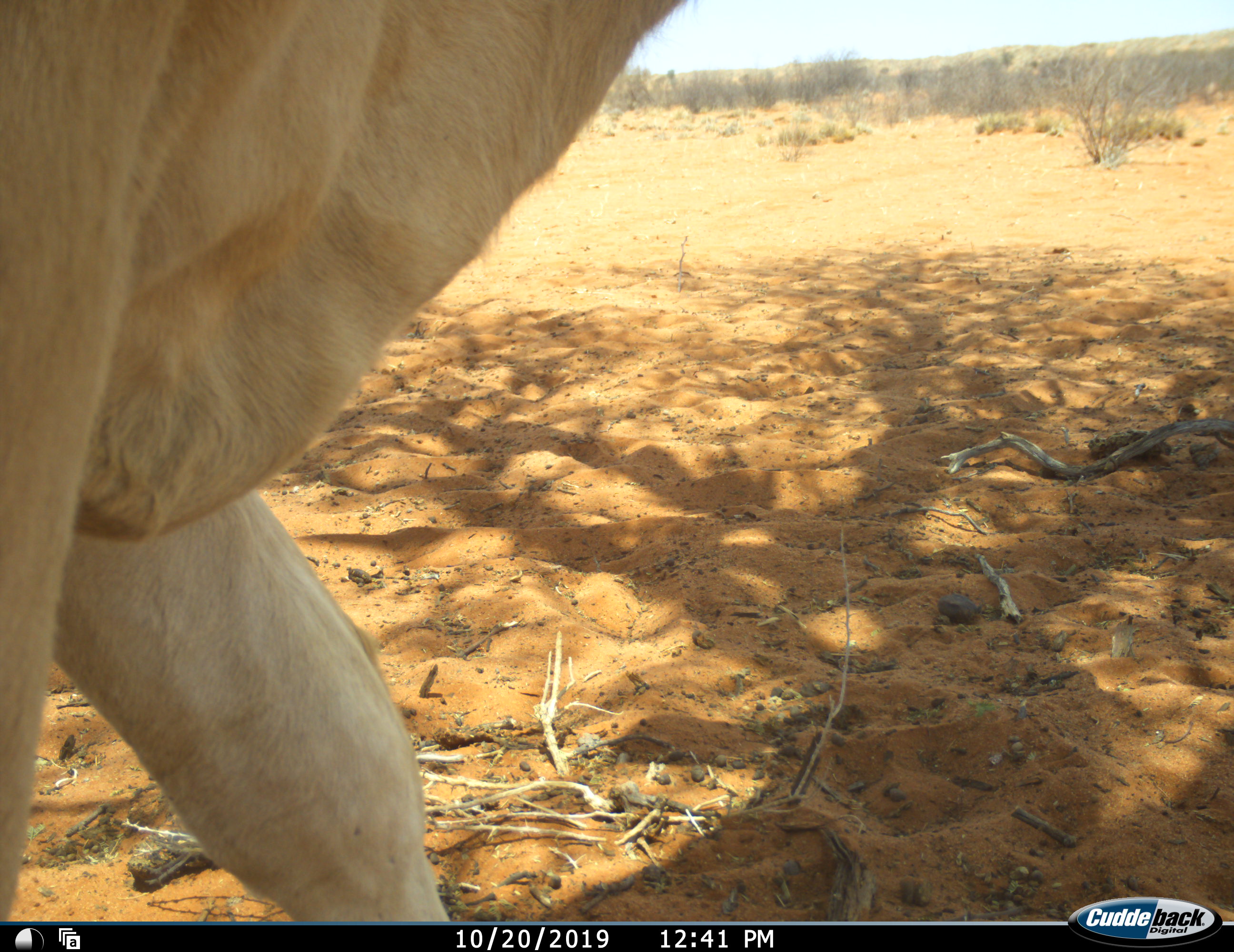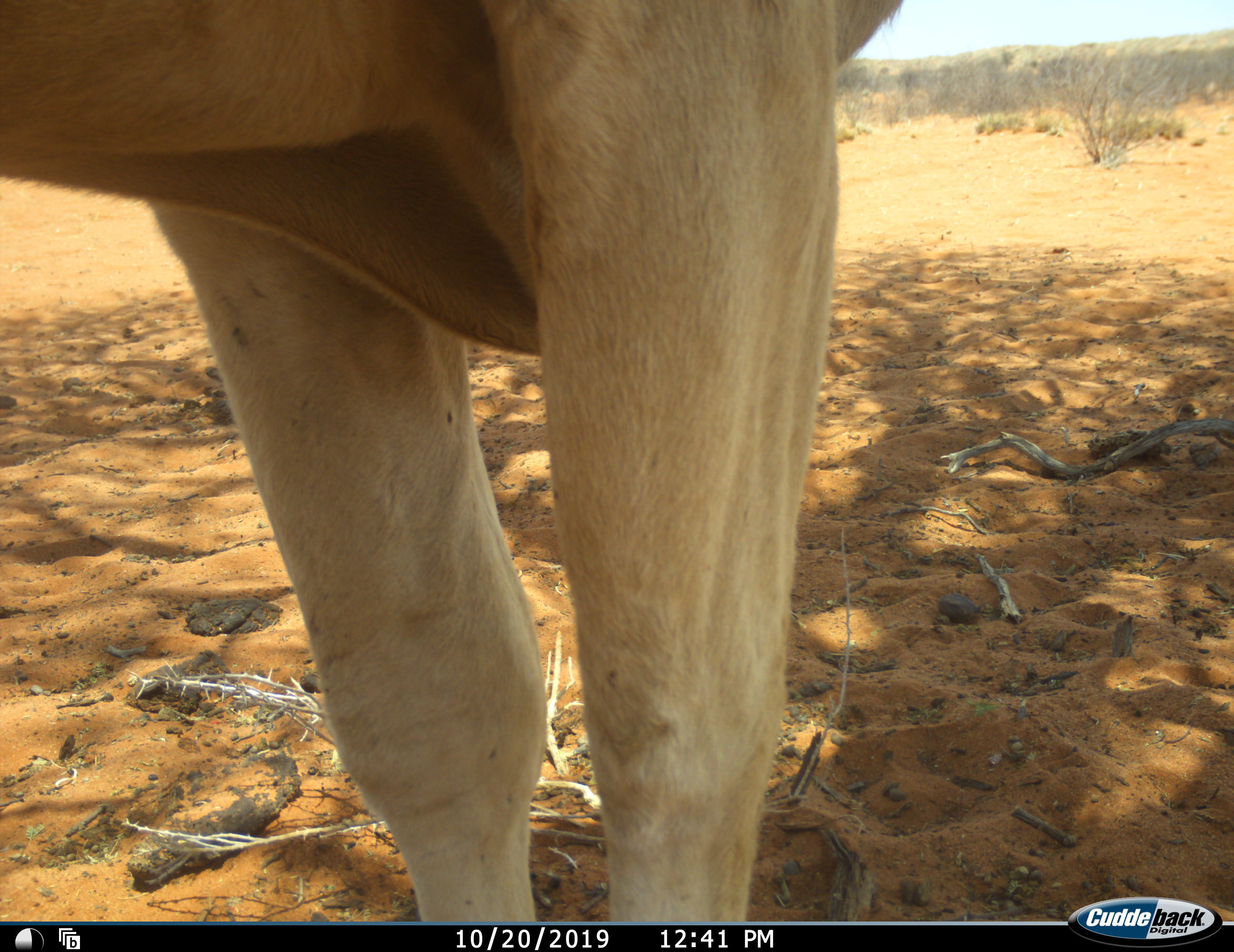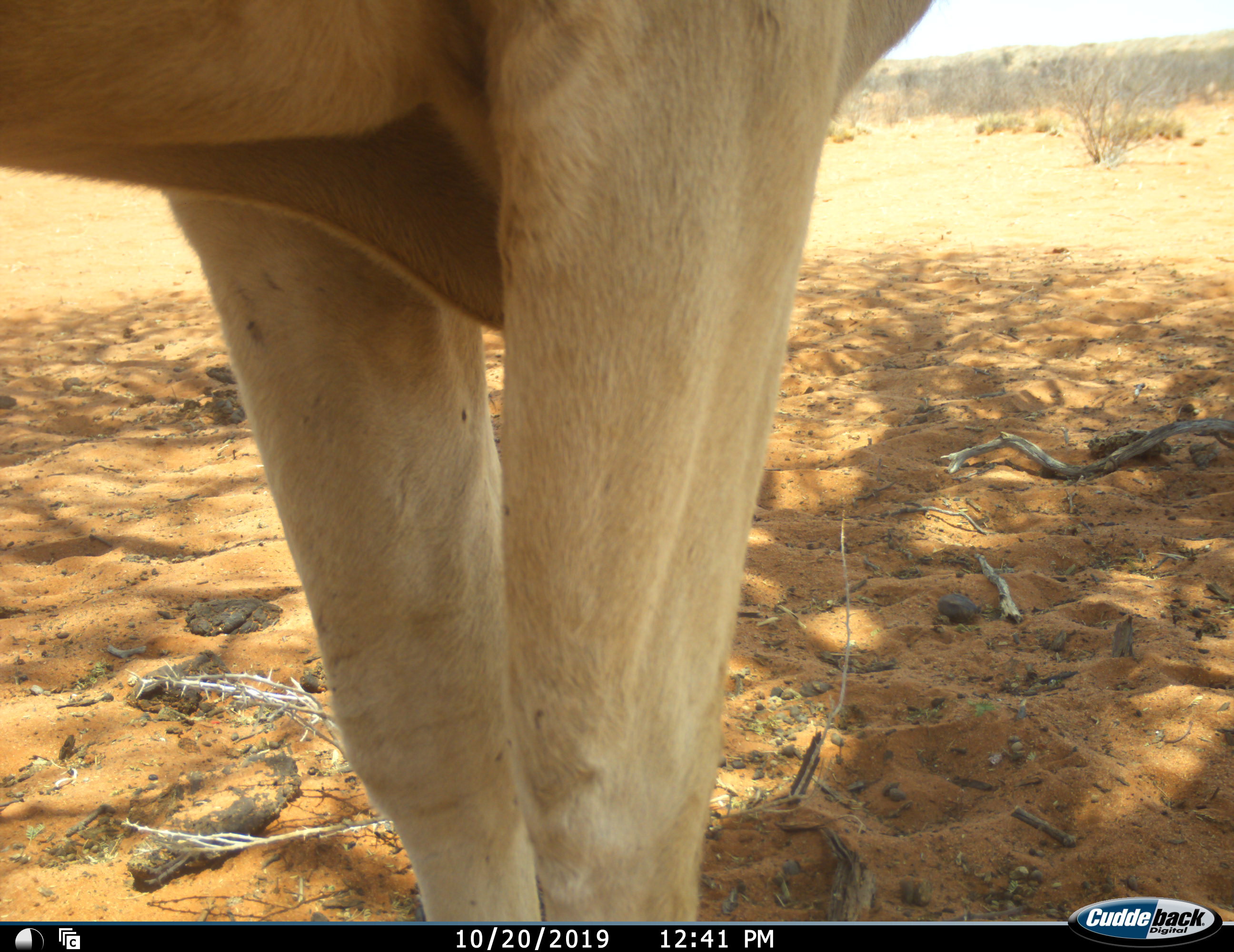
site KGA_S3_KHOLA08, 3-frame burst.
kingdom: Animalia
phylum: Chordata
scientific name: Vertebrata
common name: domestic animal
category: domesticanimal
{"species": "domesticanimal (domestic animal) (Vertebrata)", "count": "1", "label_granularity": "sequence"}